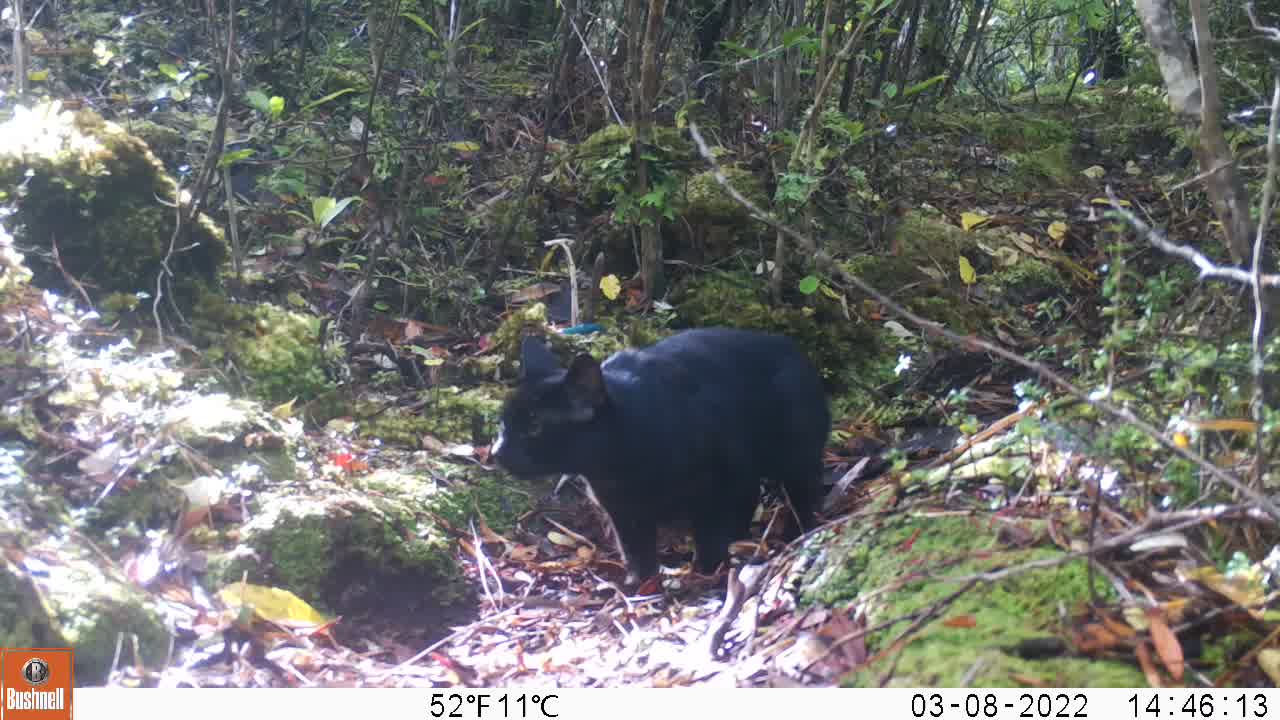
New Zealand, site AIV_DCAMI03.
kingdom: Animalia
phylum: Chordata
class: Mammalia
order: Carnivora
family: Felidae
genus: Felis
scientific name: Felis catus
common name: domestic cat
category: cat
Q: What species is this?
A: Cat (domestic cat) (Felis catus).